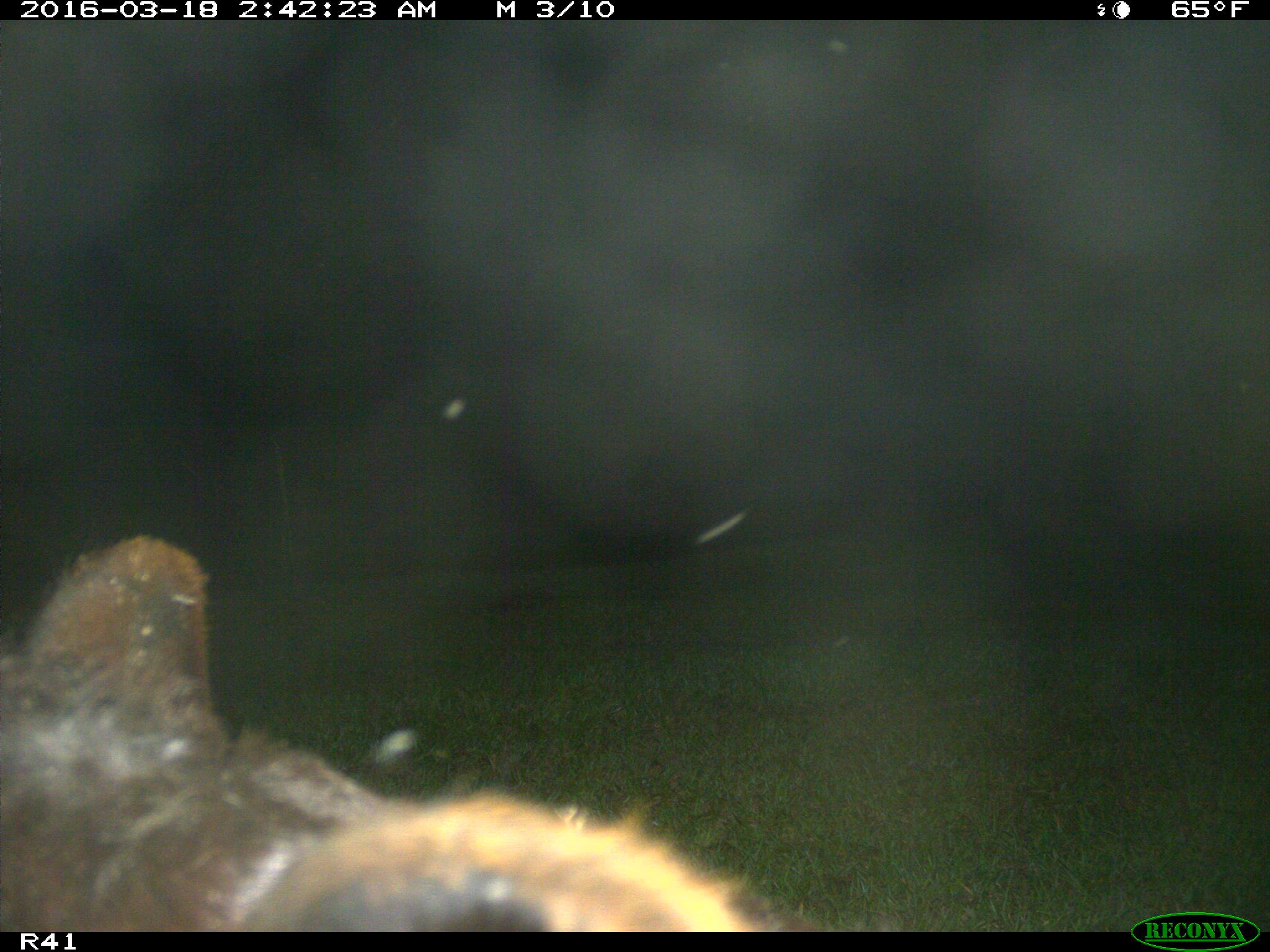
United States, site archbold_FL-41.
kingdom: Animalia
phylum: Chordata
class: Mammalia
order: Artiodactyla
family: Bovidae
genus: Bos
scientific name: Bos taurus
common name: domestic cow